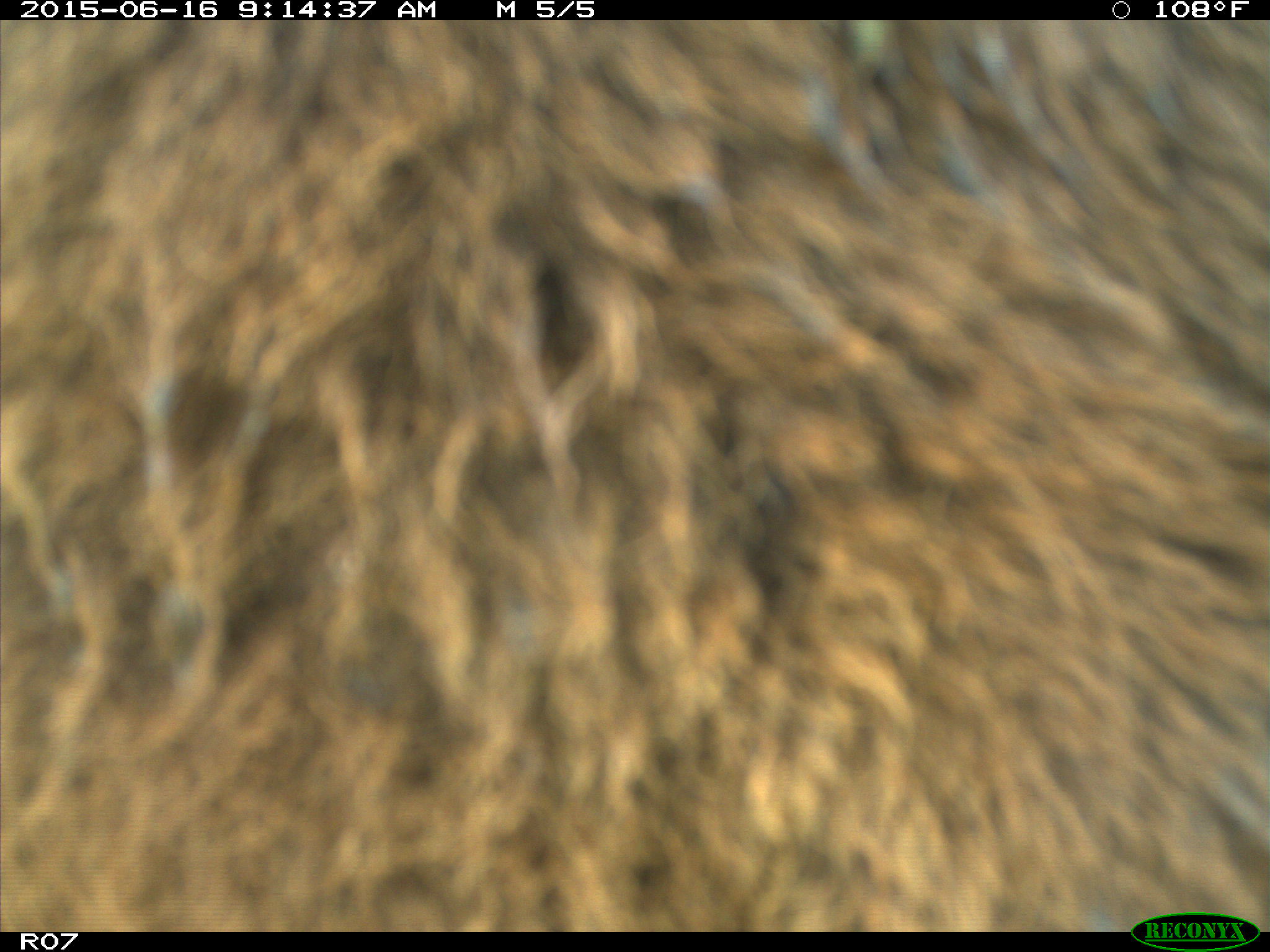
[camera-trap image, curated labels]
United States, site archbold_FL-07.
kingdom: Animalia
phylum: Chordata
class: Mammalia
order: Artiodactyla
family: Bovidae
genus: Bos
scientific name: Bos taurus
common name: domestic cow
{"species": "Bos taurus (domestic cow)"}